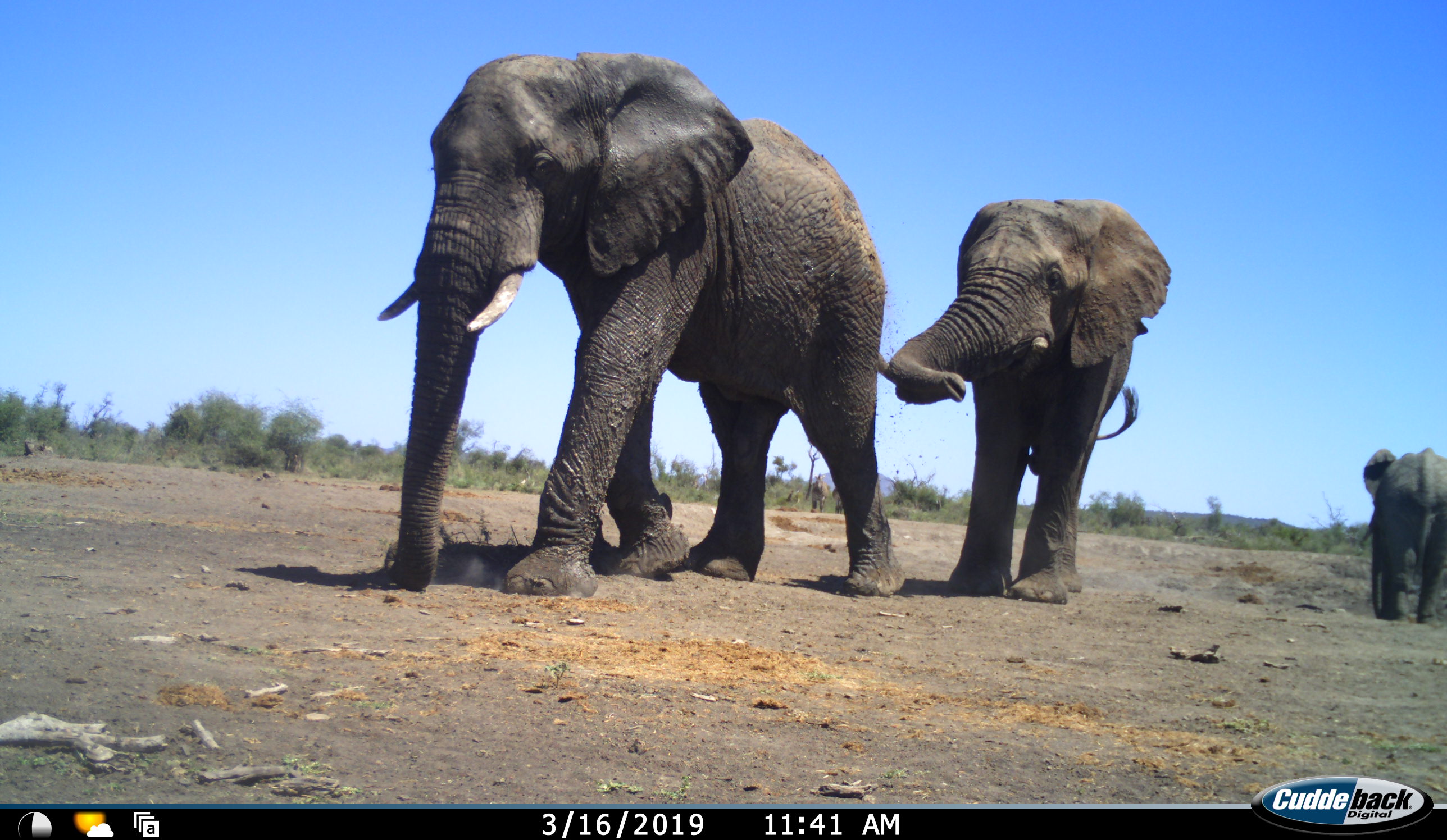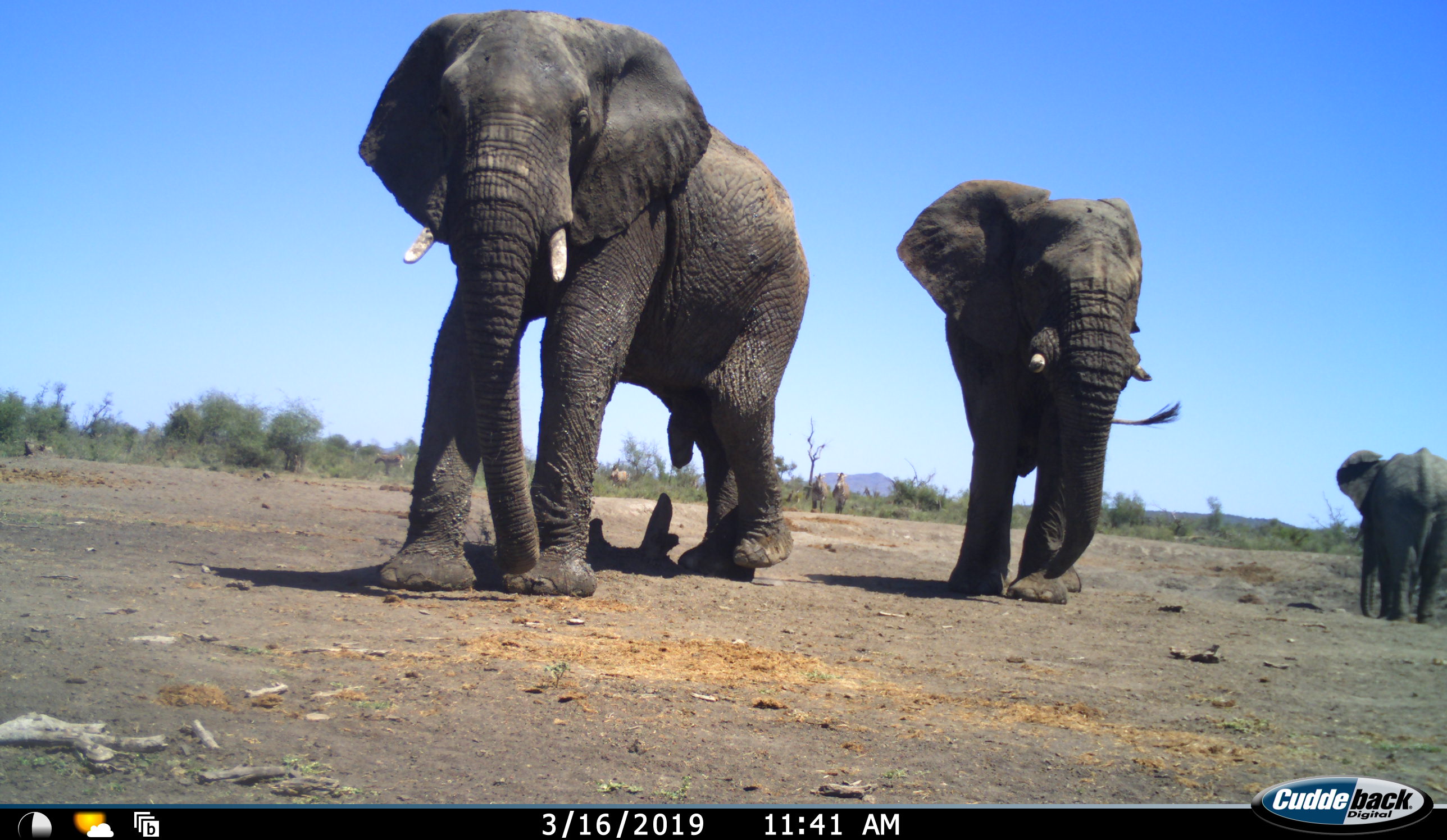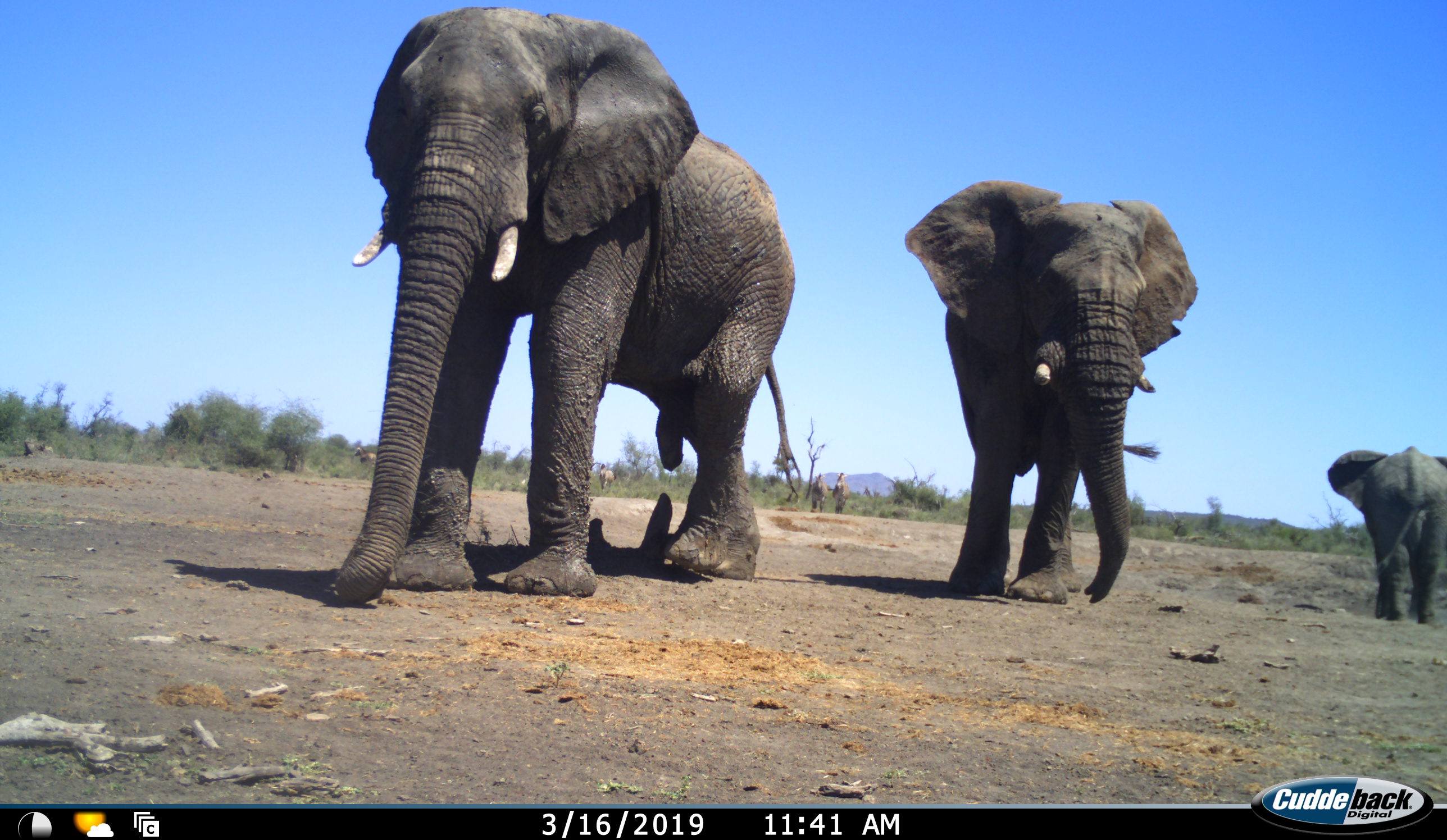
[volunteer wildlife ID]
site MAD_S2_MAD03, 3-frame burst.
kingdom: Animalia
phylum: Chordata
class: Mammalia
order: Proboscidea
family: Elephantidae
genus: Loxodonta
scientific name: Loxodonta africana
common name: african bush elephant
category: elephant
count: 3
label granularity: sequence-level